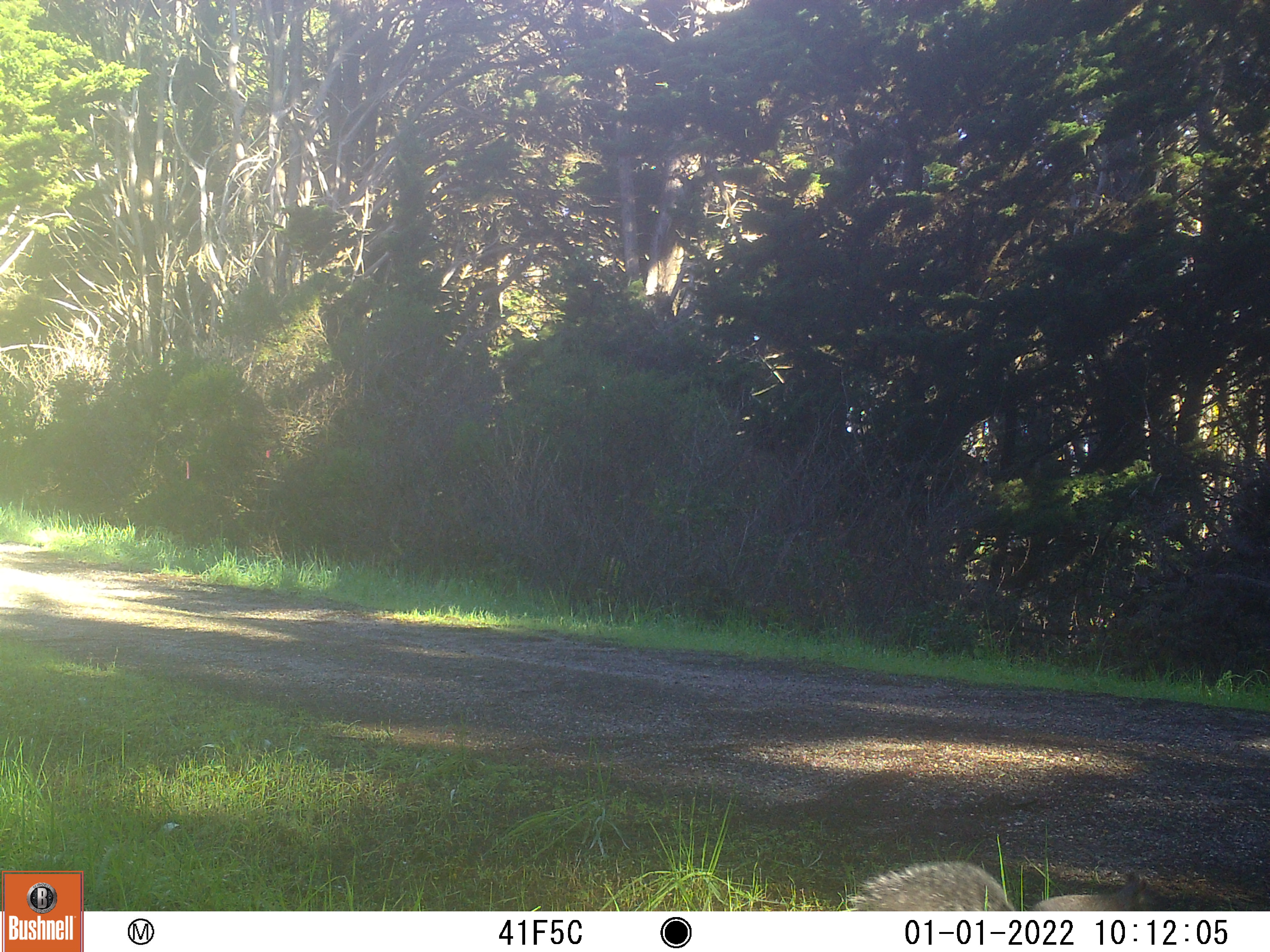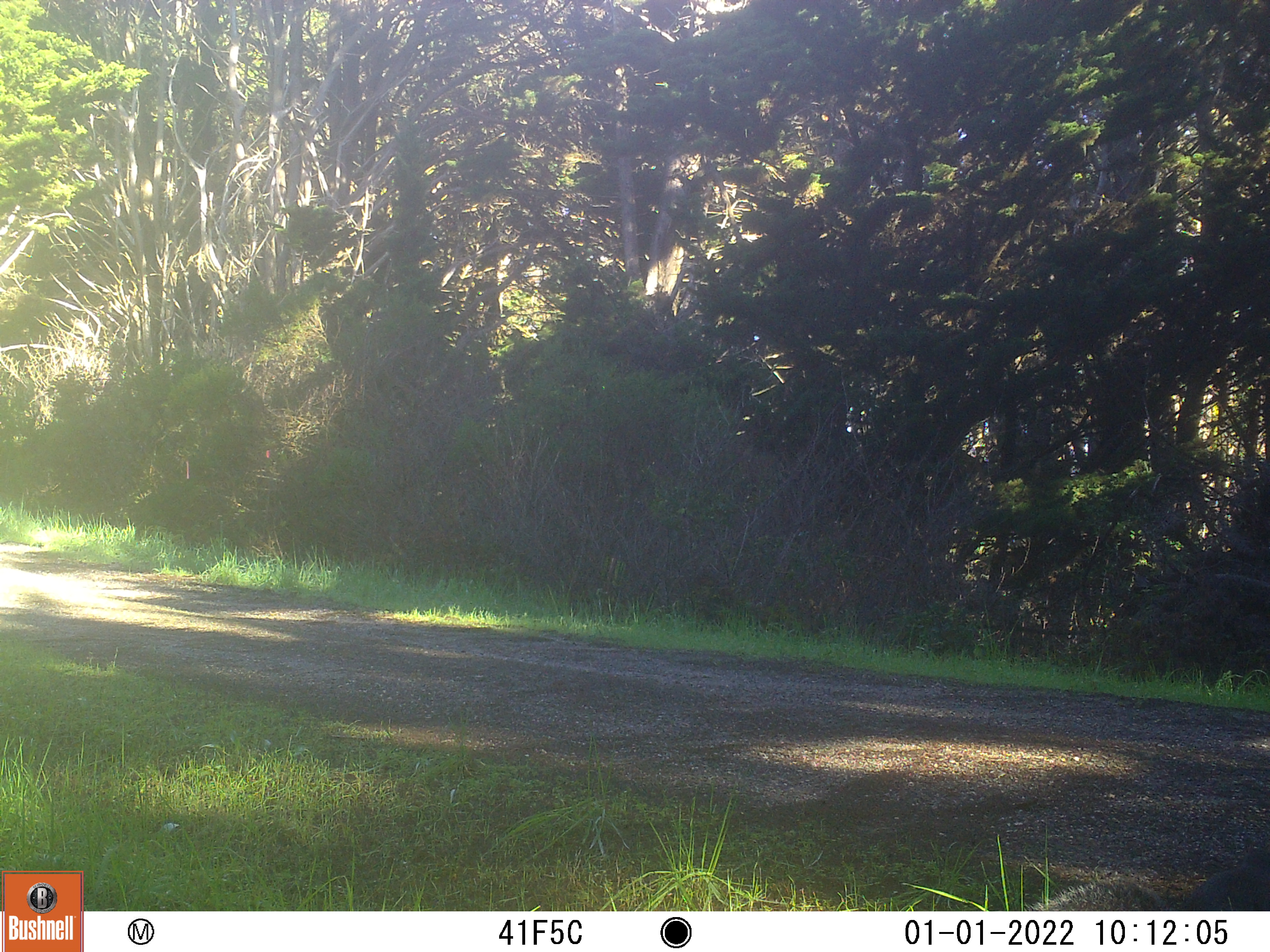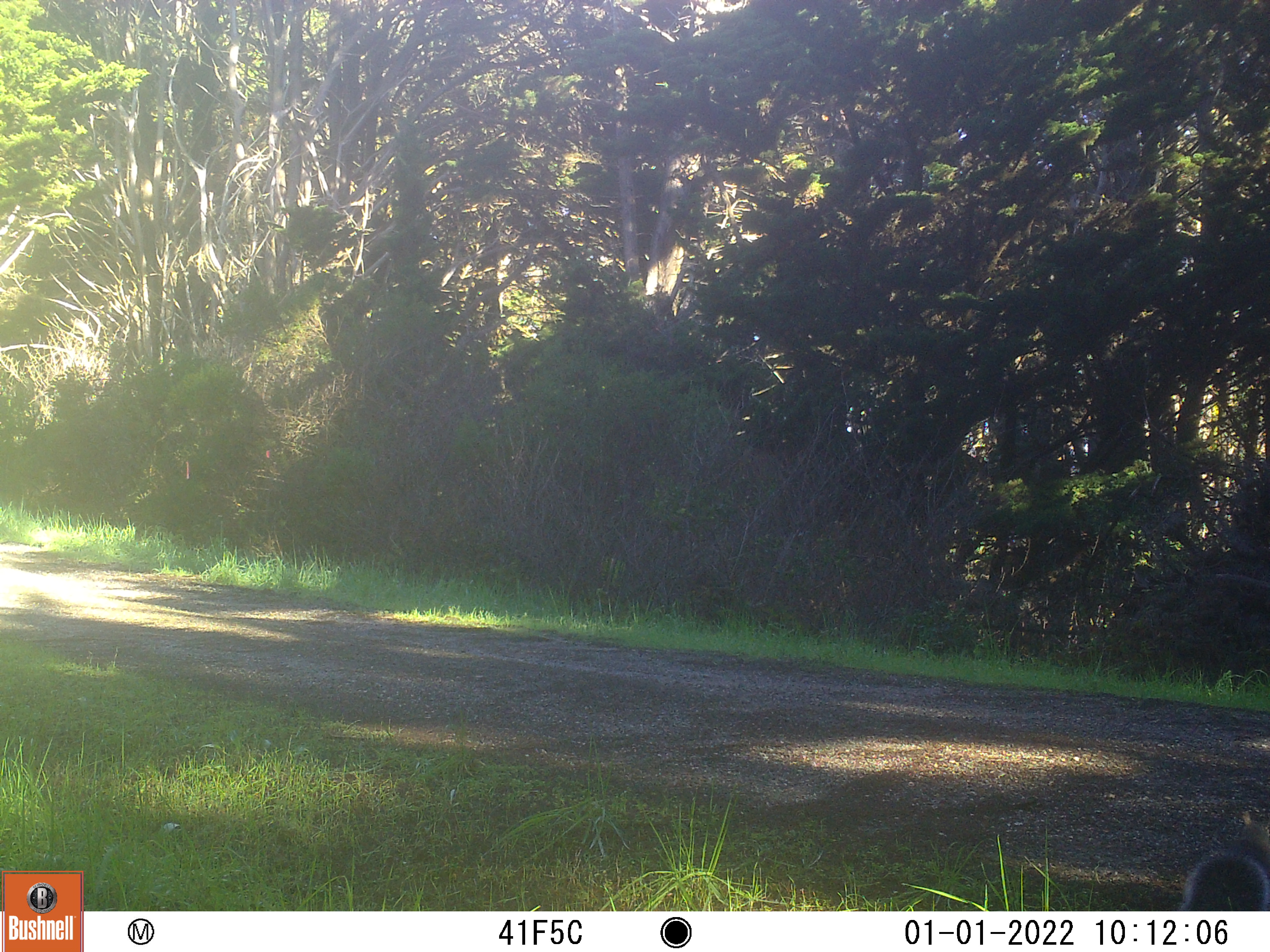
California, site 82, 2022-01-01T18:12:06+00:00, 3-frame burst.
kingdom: Animalia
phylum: Chordata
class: Mammalia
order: Rodentia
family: Sciuridae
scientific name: Sciuridae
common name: squirrel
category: unknown squirrel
Unknown squirrel (squirrel) (Sciuridae).